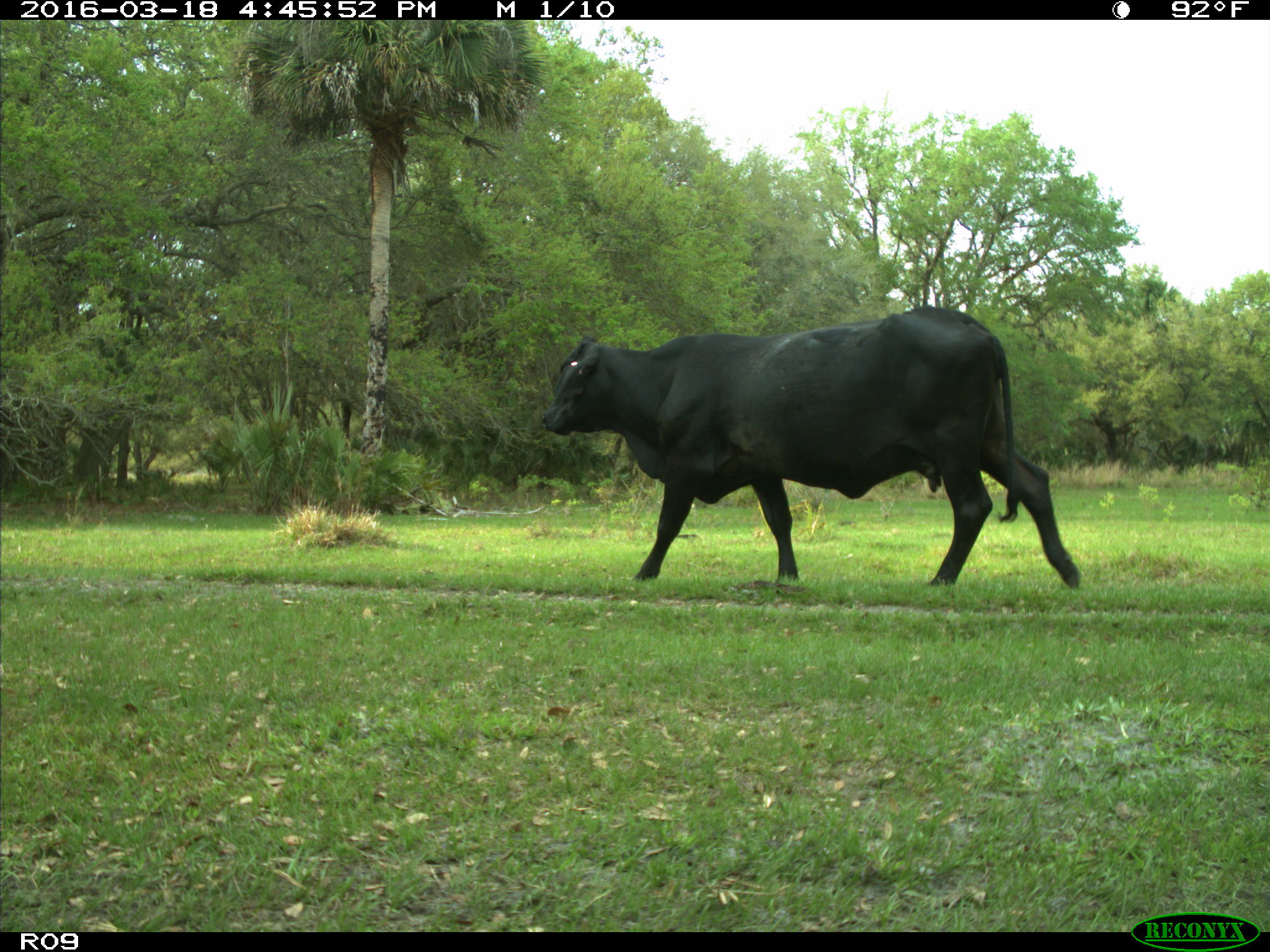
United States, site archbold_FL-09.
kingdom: Animalia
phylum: Chordata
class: Mammalia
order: Artiodactyla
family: Bovidae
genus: Bos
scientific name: Bos taurus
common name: domestic cow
Bos taurus (domestic cow).